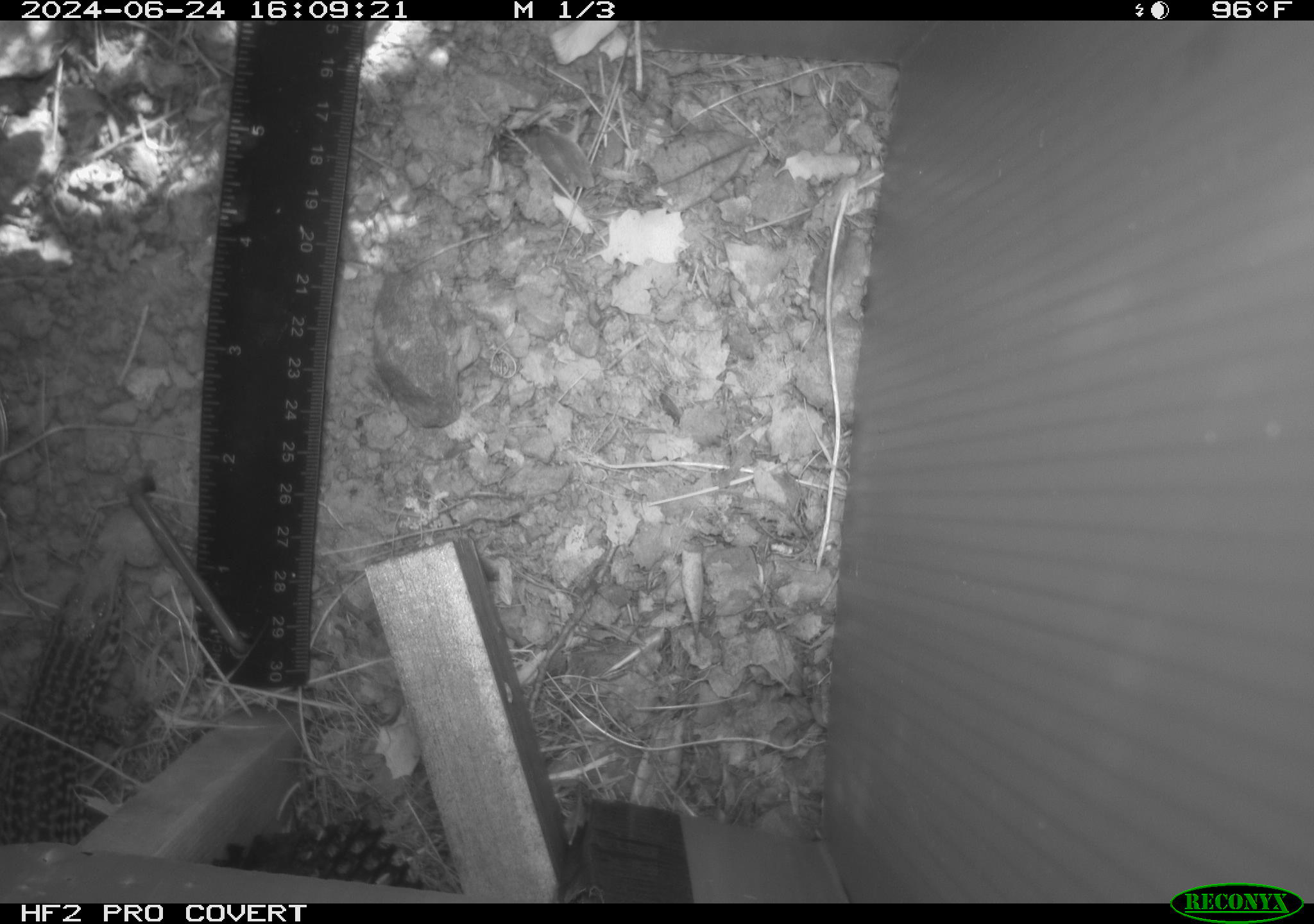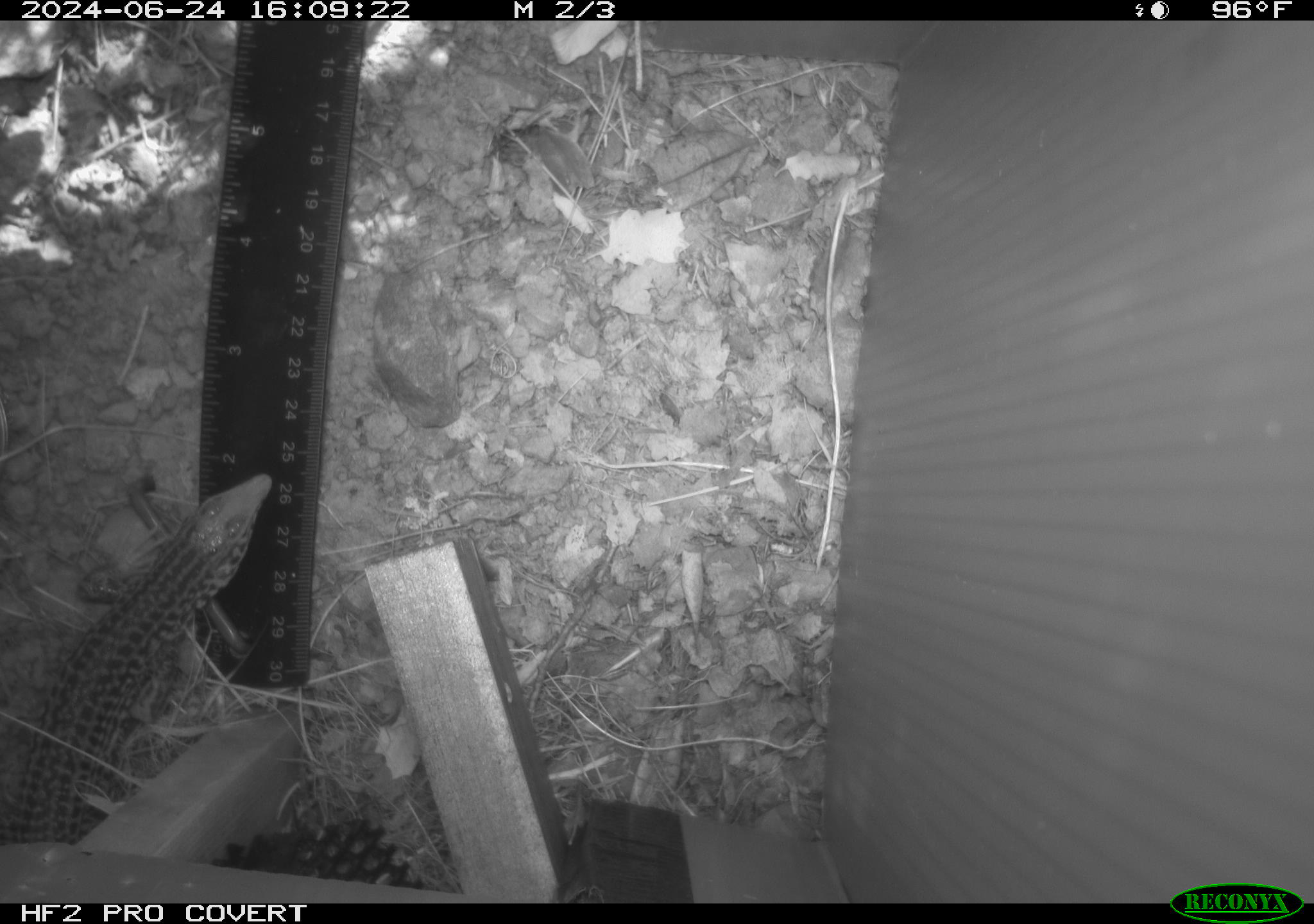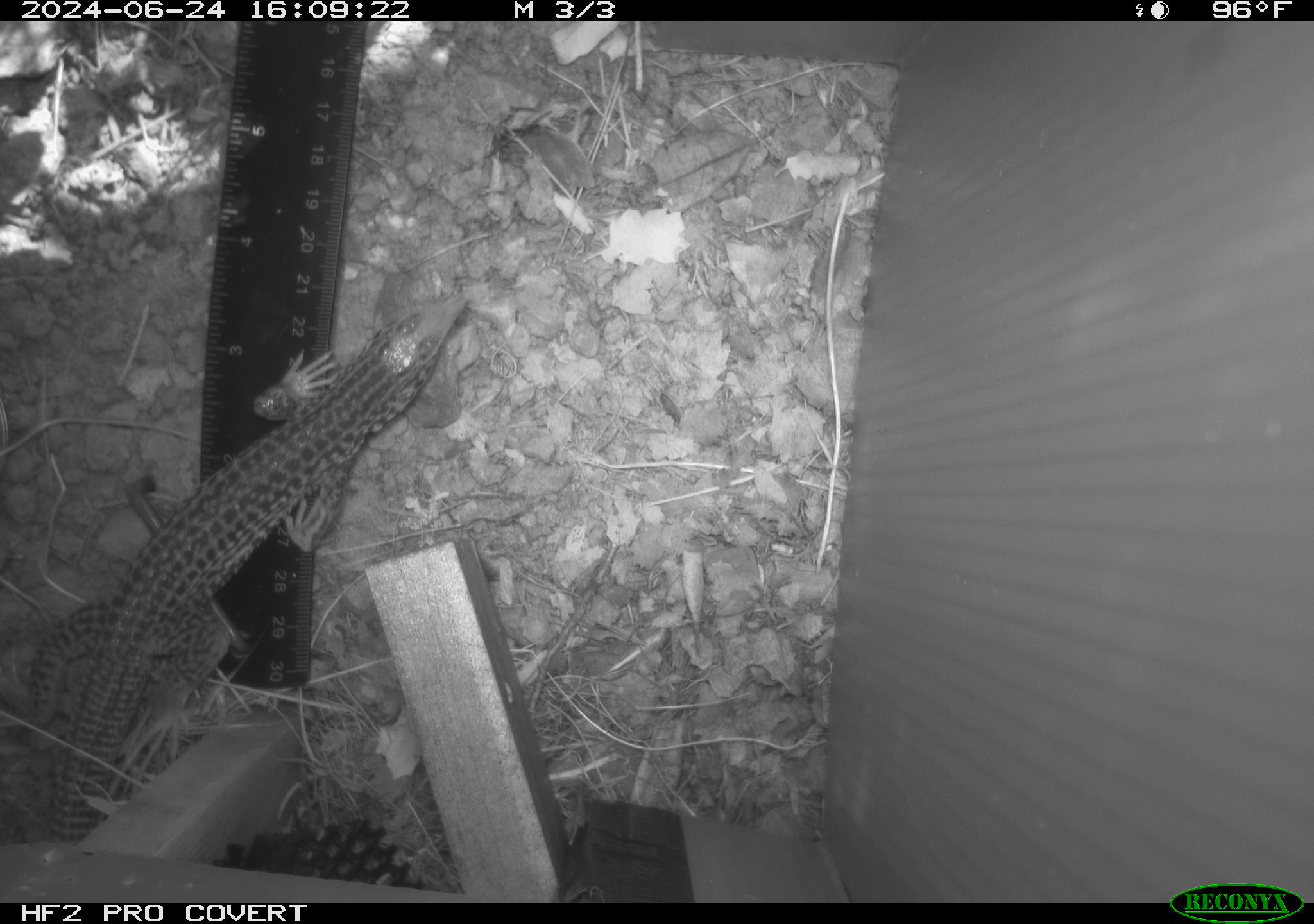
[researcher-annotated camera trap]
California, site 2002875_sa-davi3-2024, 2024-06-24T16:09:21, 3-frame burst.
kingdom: Animalia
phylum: Chordata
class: Reptilia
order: Squamata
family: Teiidae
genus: Aspidoscelis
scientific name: Aspidoscelis tigris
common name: western whiptail